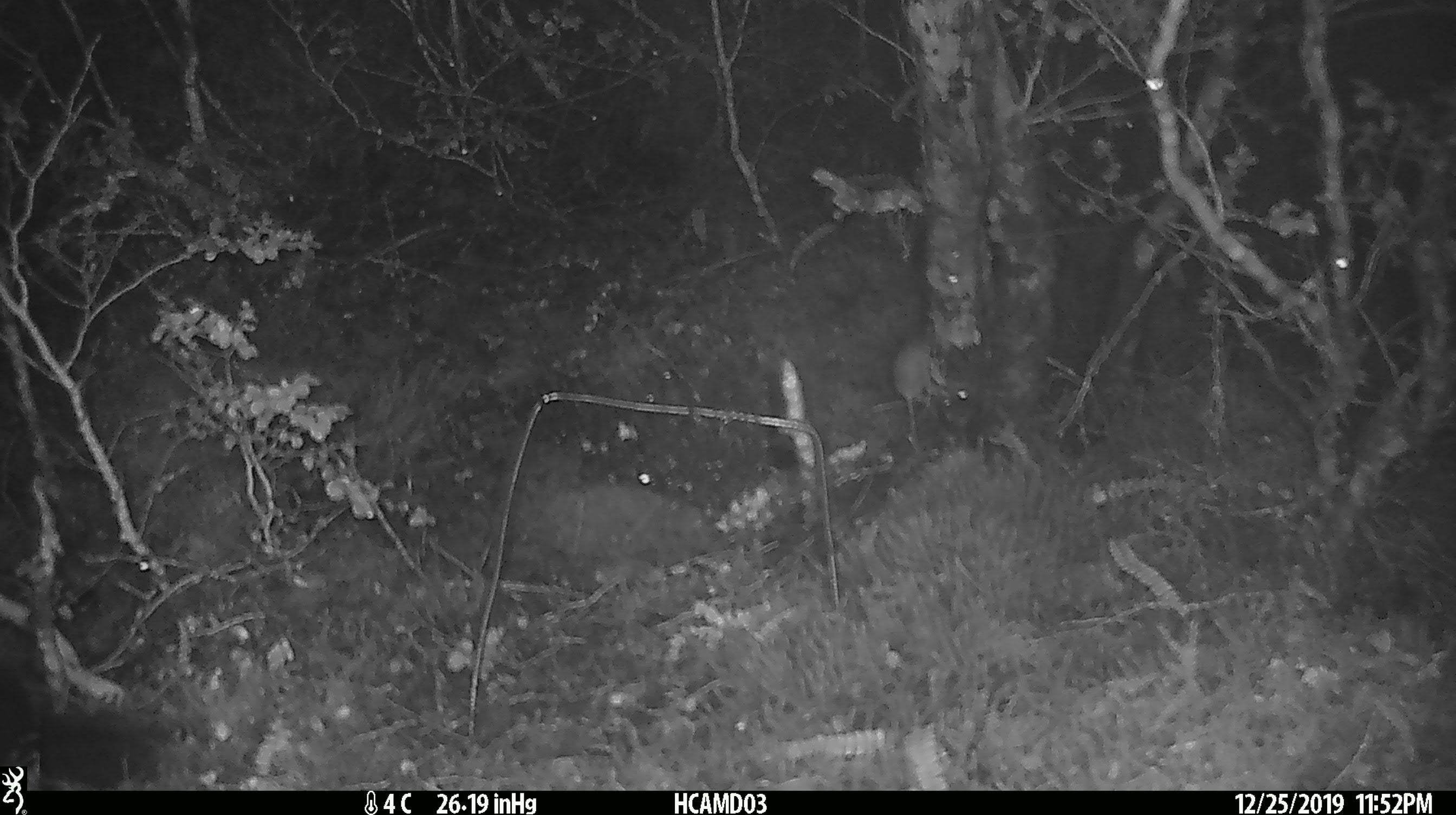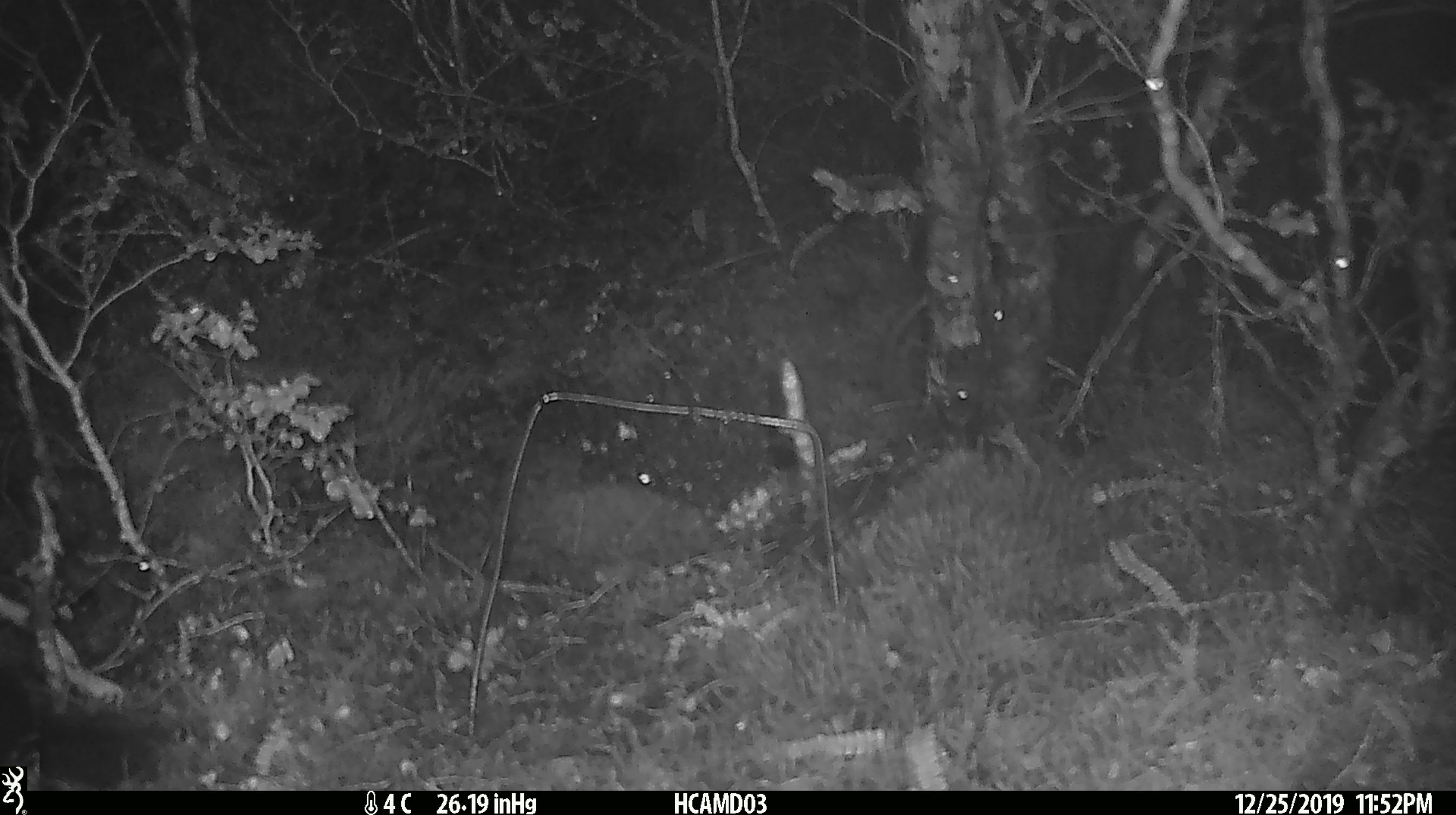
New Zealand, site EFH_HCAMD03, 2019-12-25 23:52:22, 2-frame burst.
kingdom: Animalia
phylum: Chordata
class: Mammalia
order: Rodentia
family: Muridae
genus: Mus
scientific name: Mus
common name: mouse